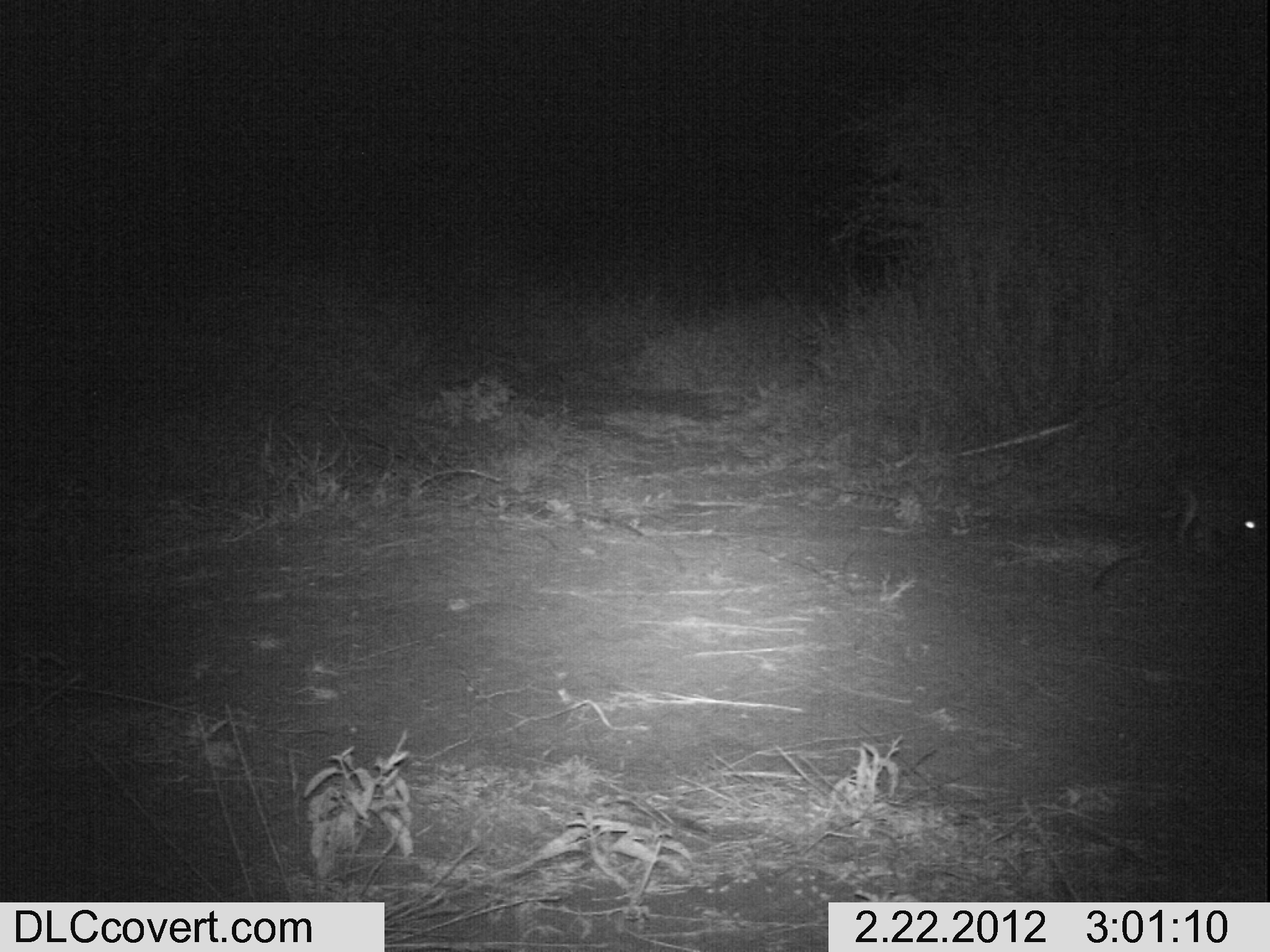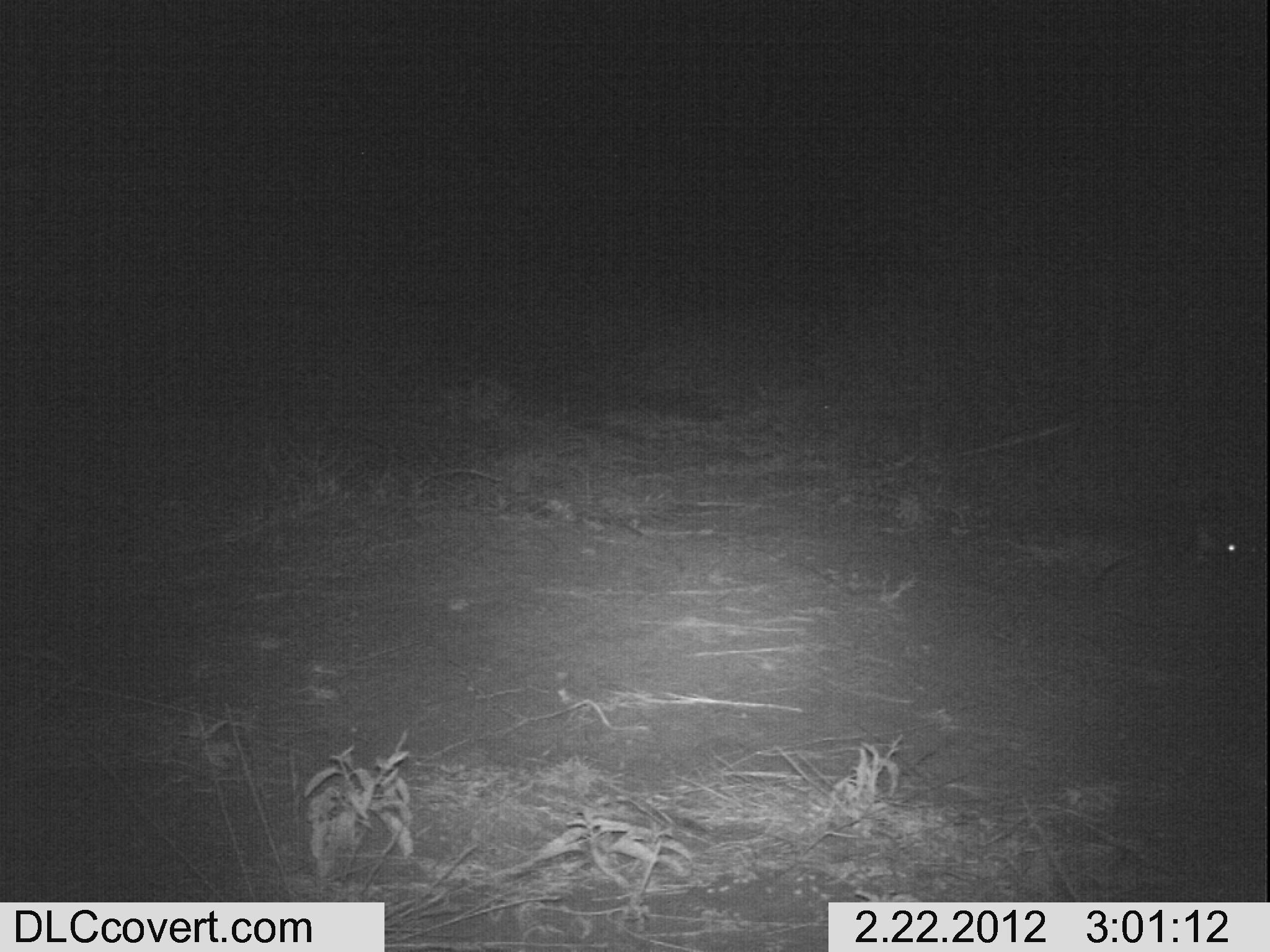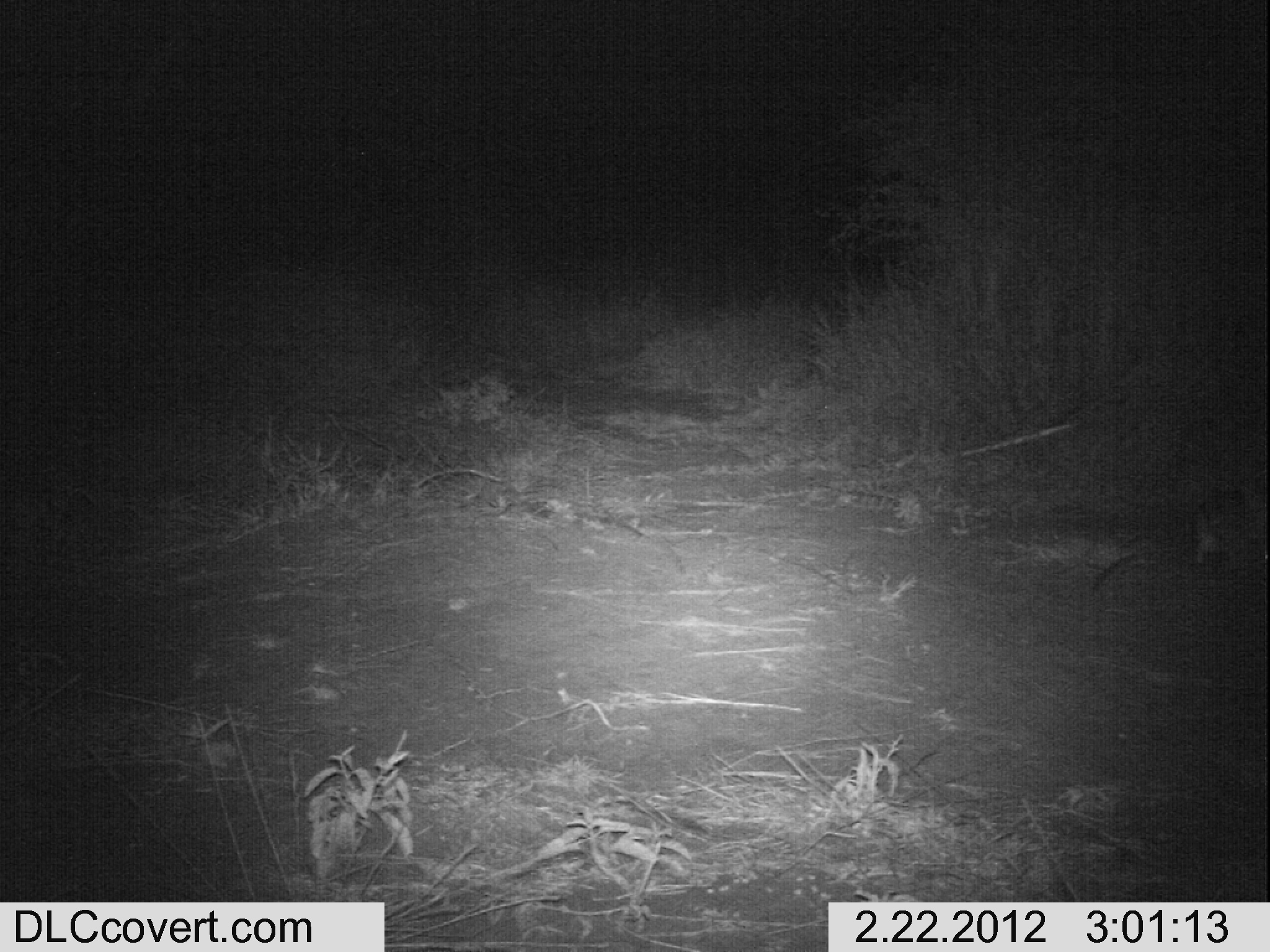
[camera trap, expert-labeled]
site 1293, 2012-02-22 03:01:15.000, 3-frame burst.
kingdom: Animalia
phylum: Chordata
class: Mammalia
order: Lagomorpha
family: Leporidae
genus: Lepus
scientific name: Lepus saxatilis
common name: scrub hare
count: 1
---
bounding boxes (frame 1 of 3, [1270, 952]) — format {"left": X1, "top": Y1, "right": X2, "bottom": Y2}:
lepus saxatilis: {"left": 1157, "top": 450, "right": 1266, "bottom": 558}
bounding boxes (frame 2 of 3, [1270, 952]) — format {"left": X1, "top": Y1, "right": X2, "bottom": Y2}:
lepus saxatilis: {"left": 1041, "top": 512, "right": 1267, "bottom": 680}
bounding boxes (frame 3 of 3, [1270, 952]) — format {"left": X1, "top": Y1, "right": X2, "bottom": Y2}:
lepus saxatilis: {"left": 1187, "top": 486, "right": 1270, "bottom": 570}